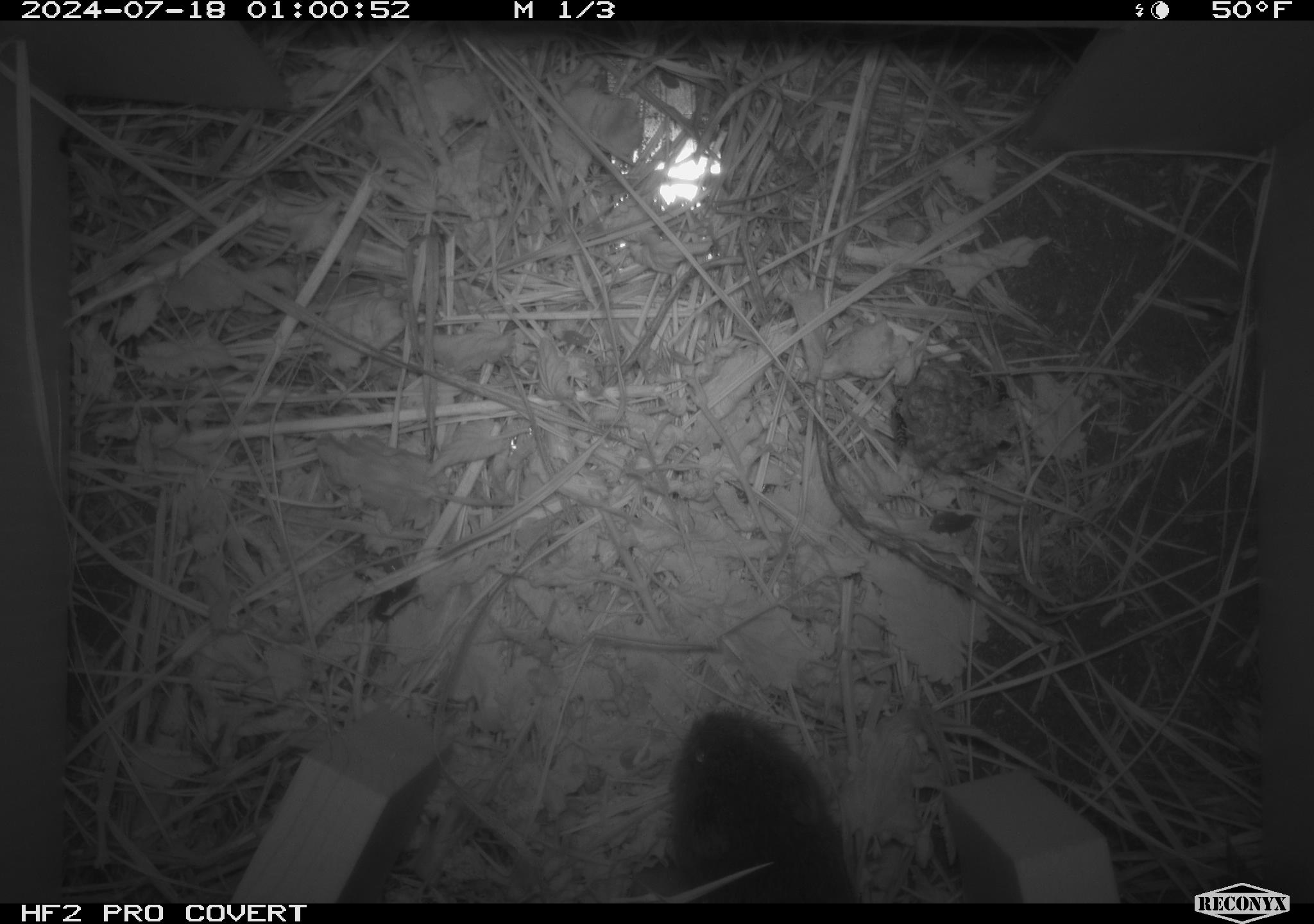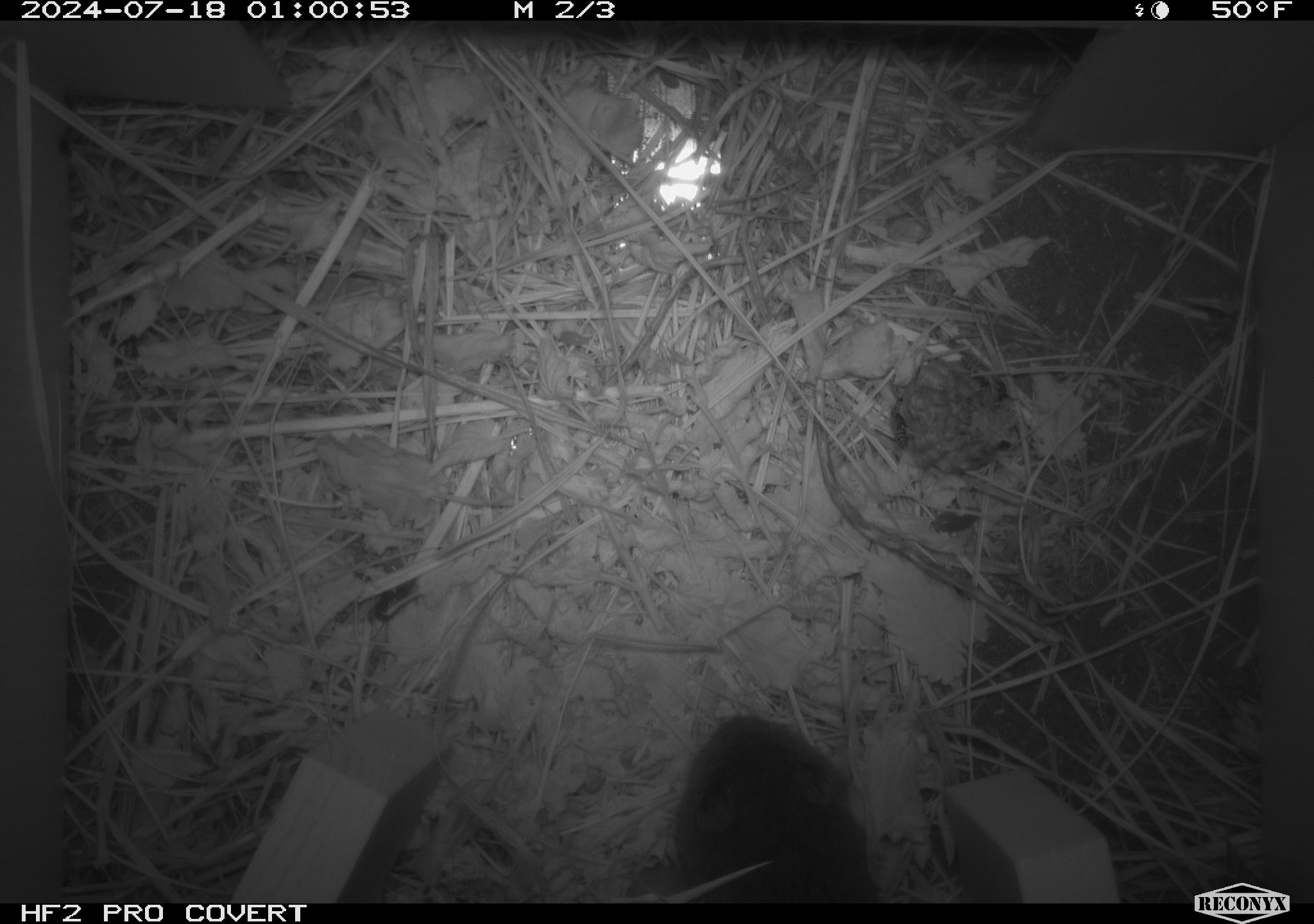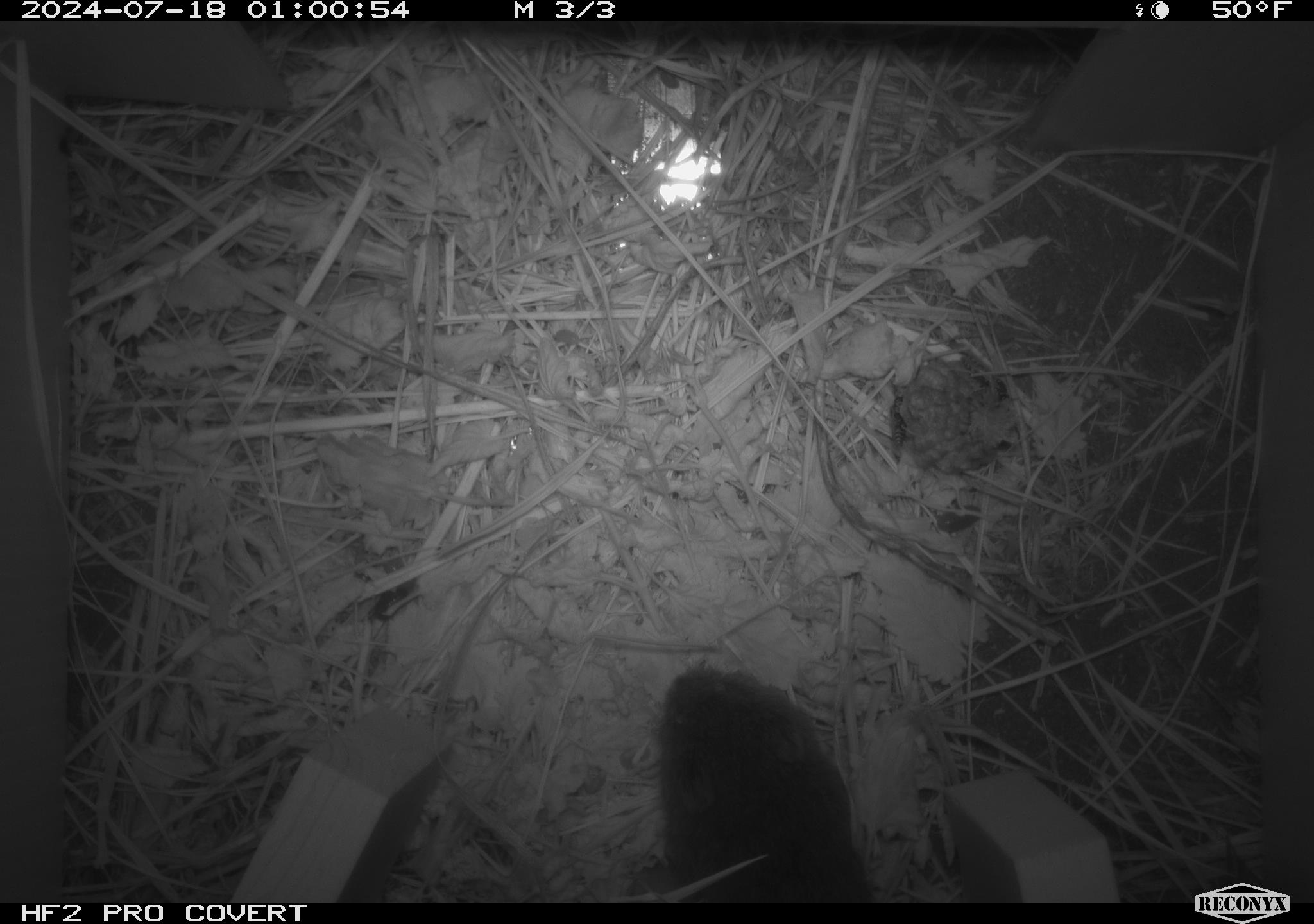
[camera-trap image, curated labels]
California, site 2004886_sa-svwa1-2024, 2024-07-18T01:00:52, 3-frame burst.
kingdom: Animalia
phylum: Chordata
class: Mammalia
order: Rodentia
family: Cricetidae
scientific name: Arvicolinae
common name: voles, lemmings, and muskrats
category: arvicolinae subfamily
Arvicolinae subfamily (voles, lemmings, and muskrats) (Arvicolinae).